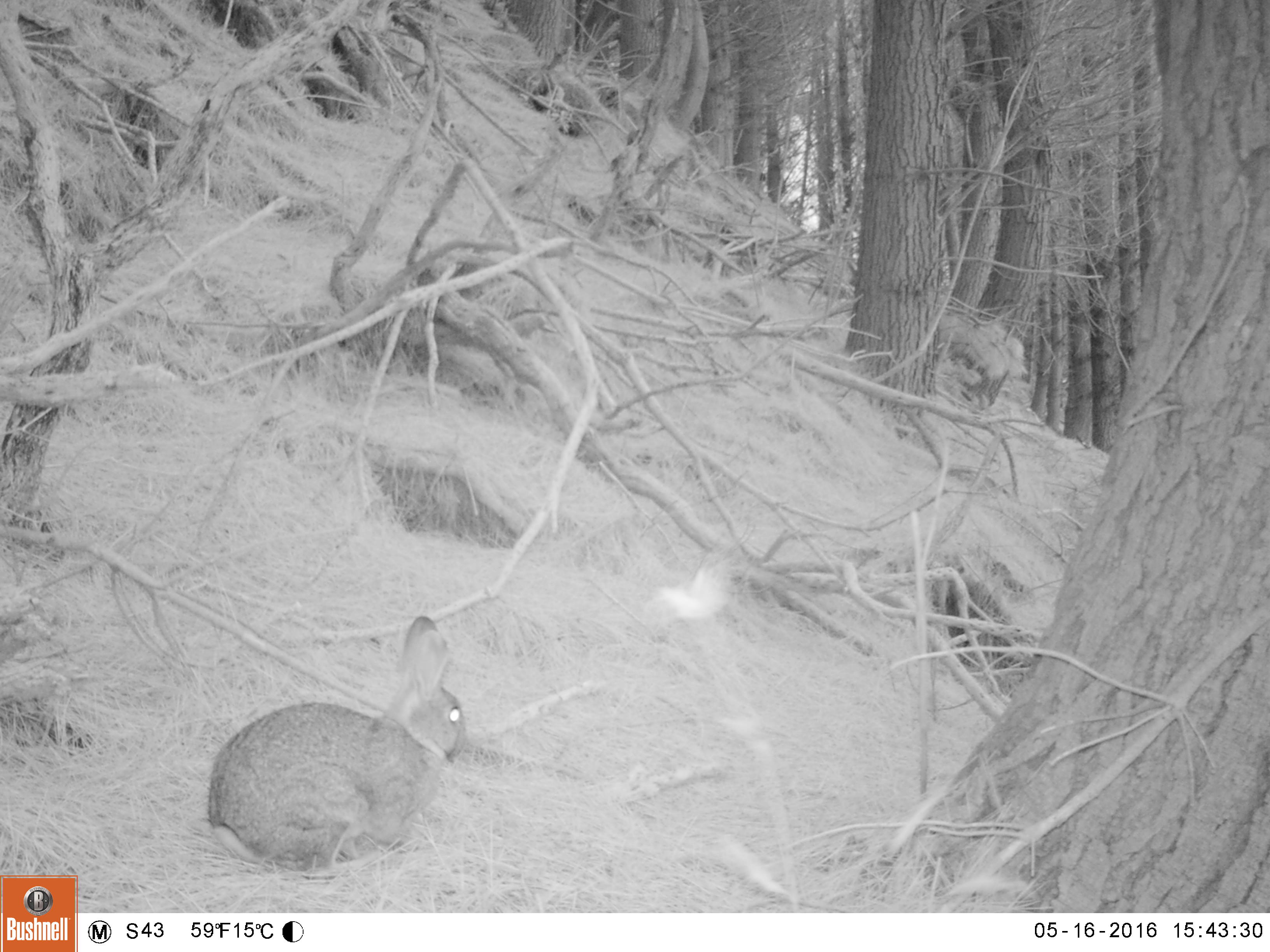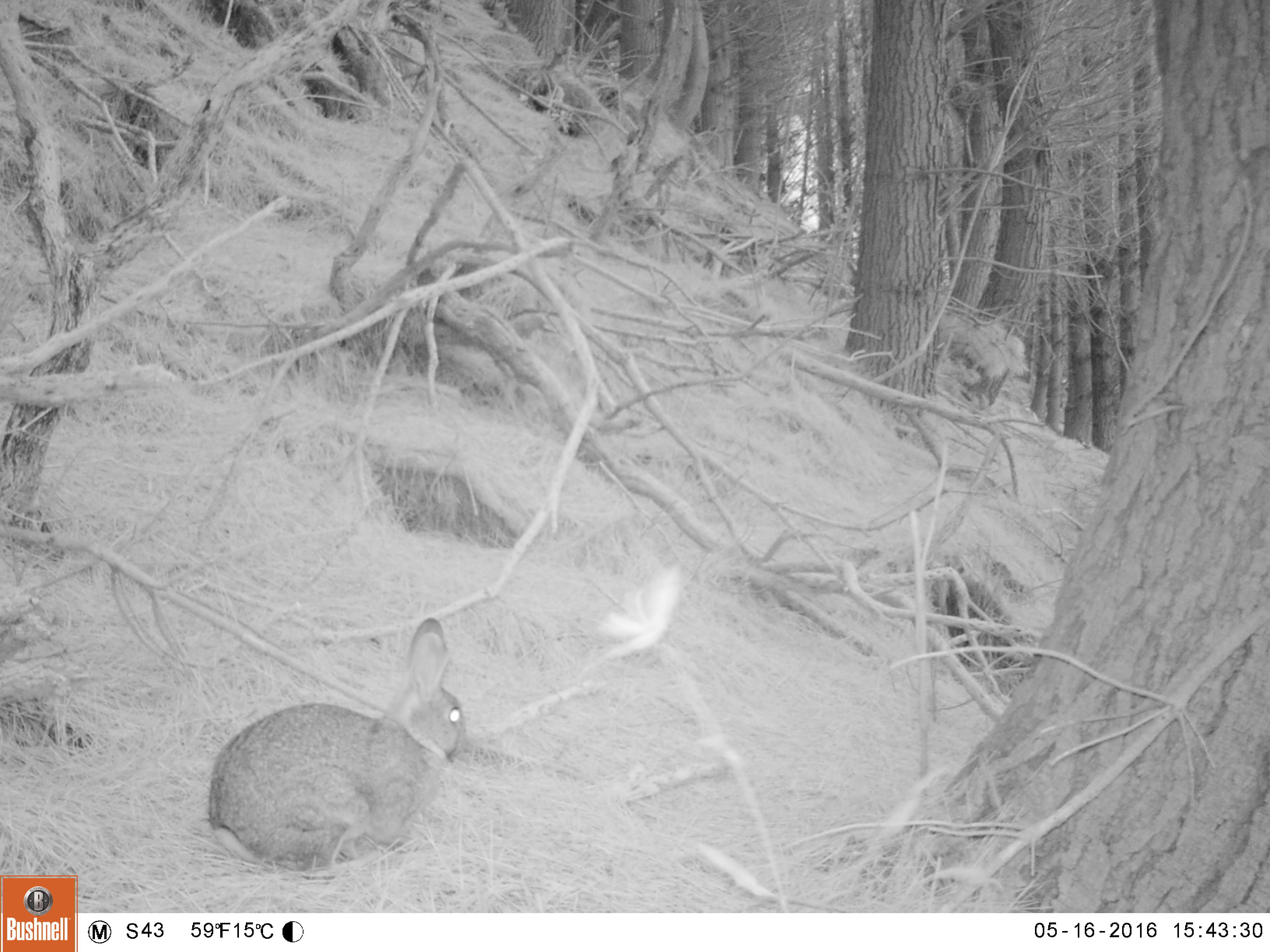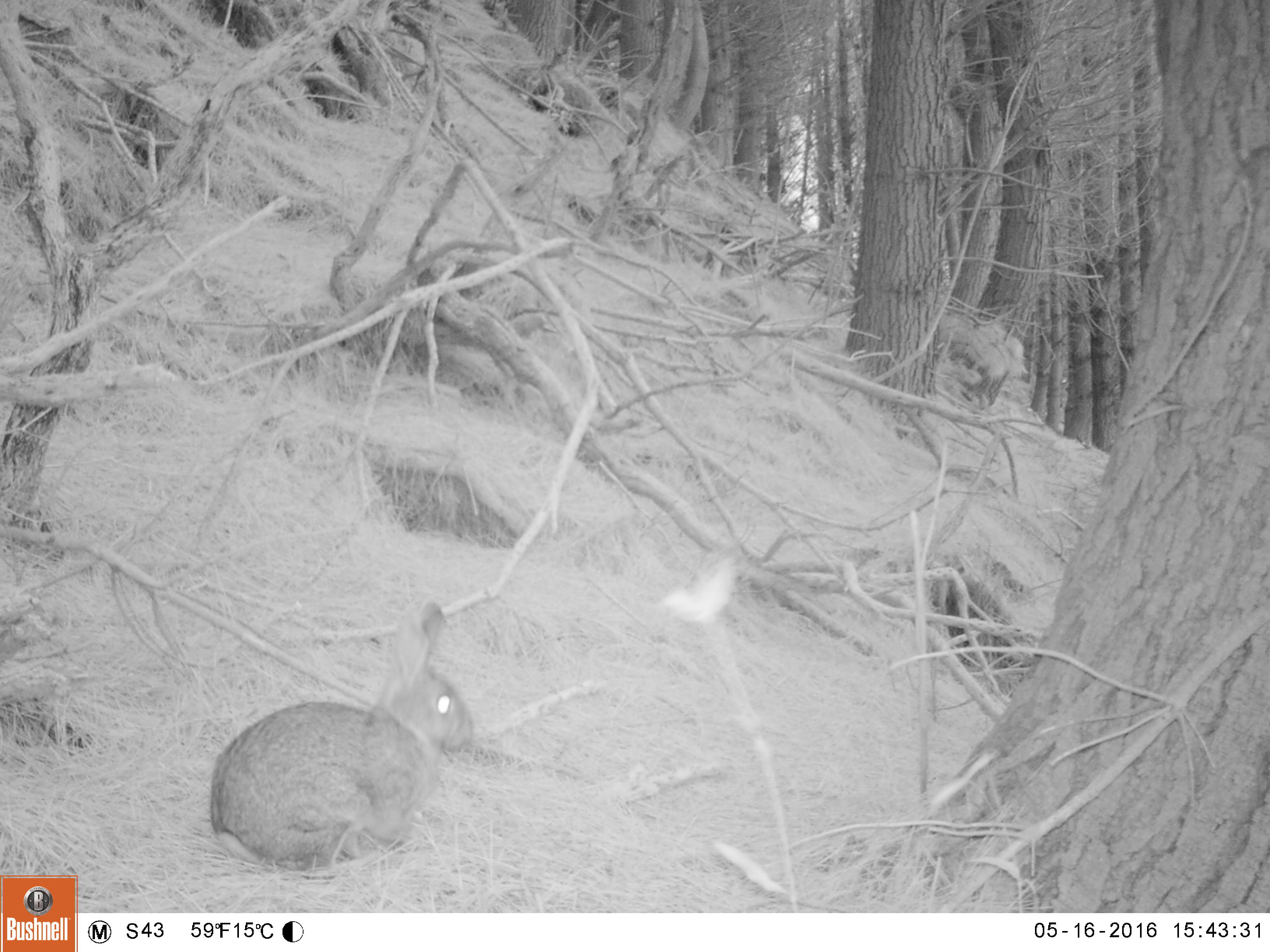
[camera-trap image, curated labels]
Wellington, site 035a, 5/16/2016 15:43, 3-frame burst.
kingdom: Animalia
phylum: Chordata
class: Mammalia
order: Lagomorpha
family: Leporidae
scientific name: Leporidae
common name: rabbit